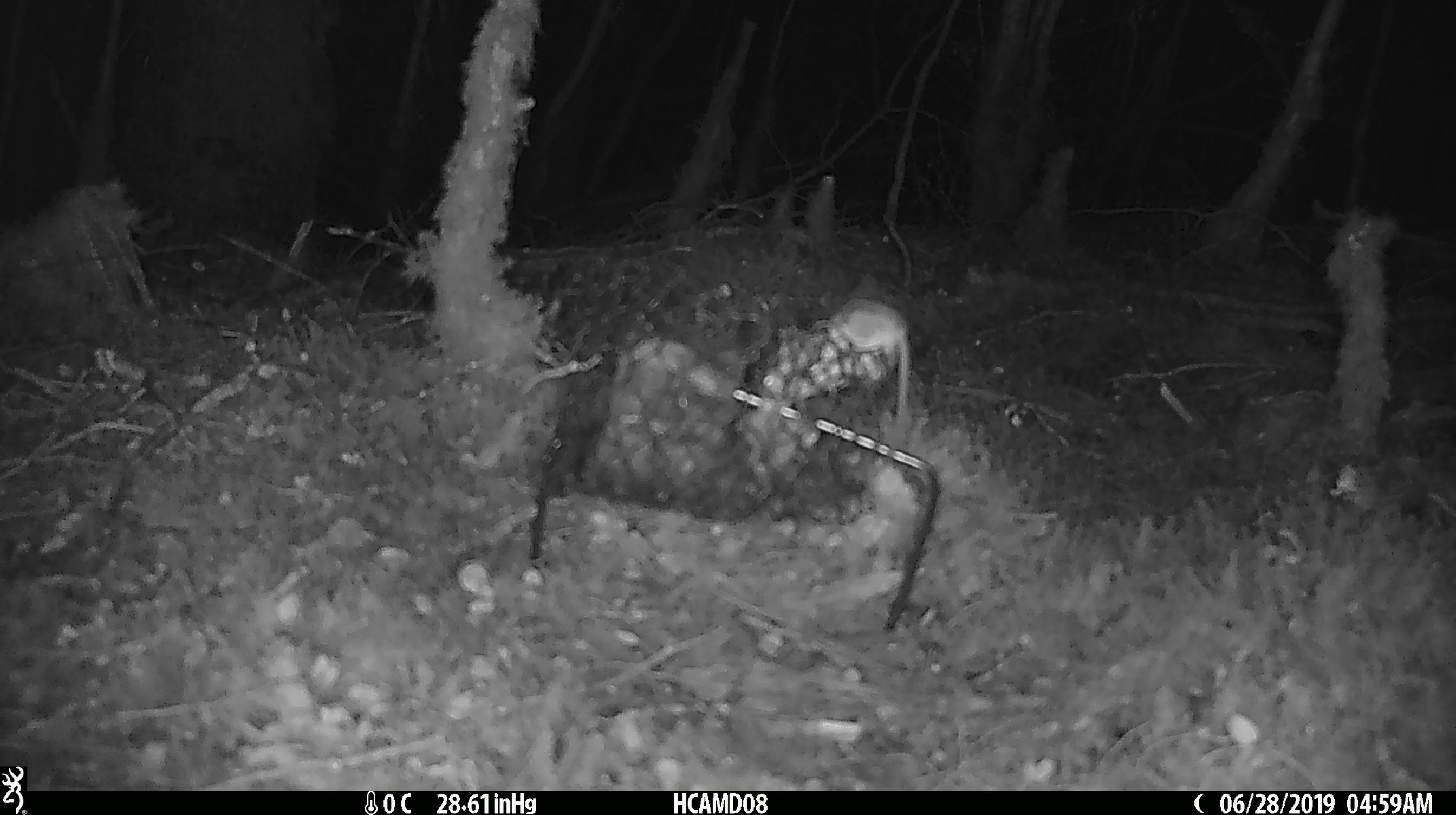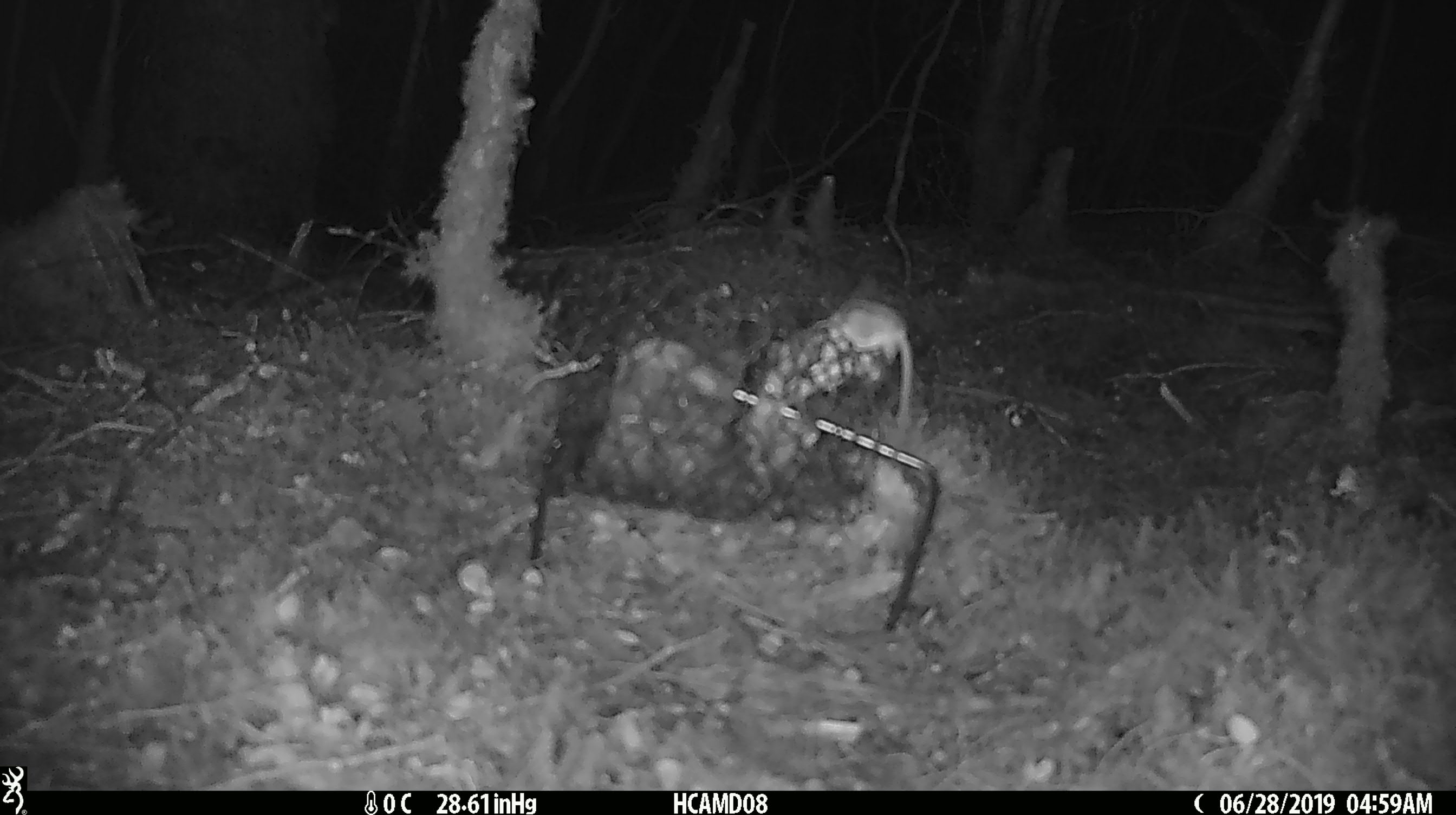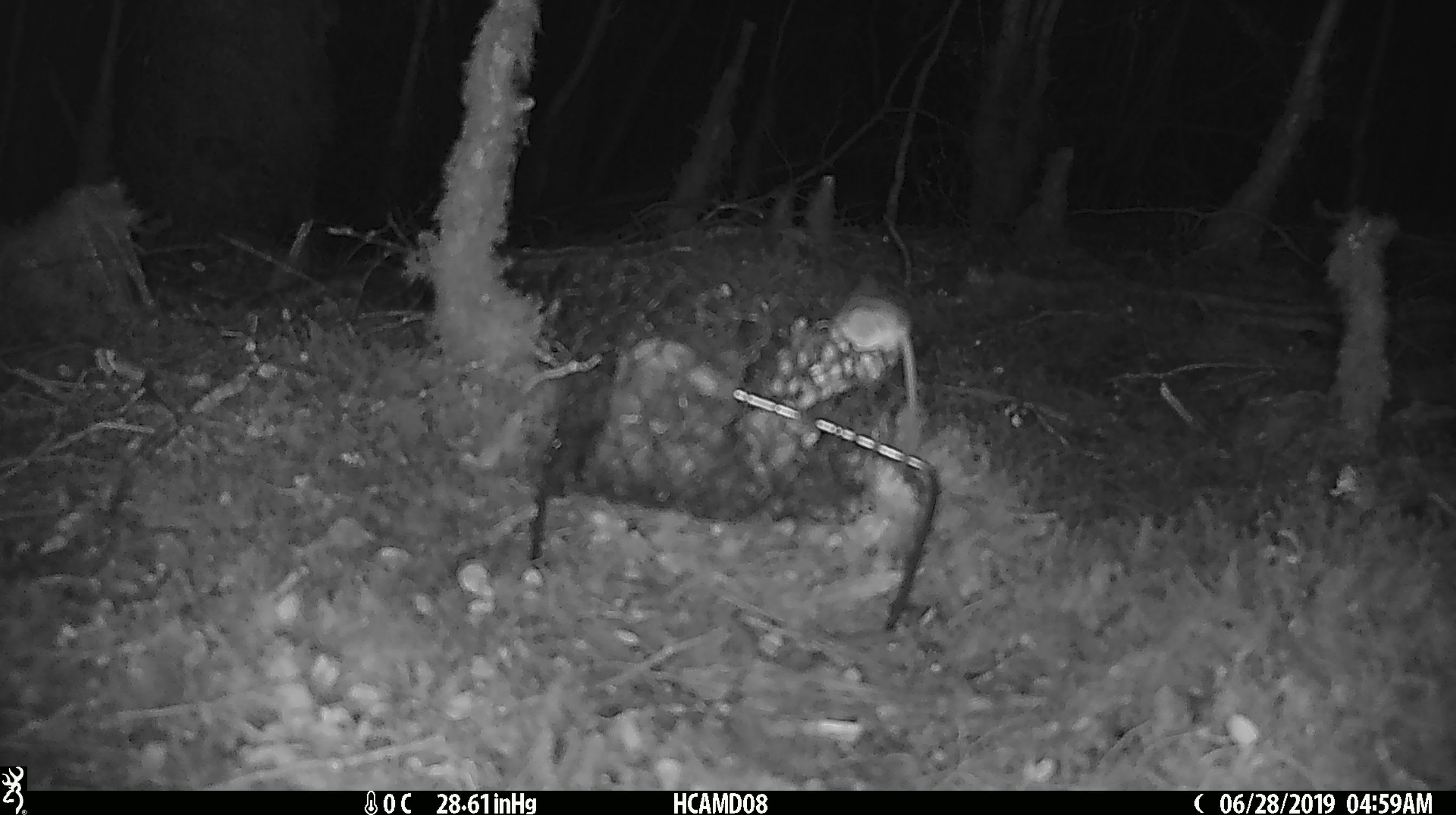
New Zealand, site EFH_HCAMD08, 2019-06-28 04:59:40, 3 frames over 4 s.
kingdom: Animalia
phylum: Chordata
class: Mammalia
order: Rodentia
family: Muridae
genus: Mus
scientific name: Mus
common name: mouse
Mouse (Mus).